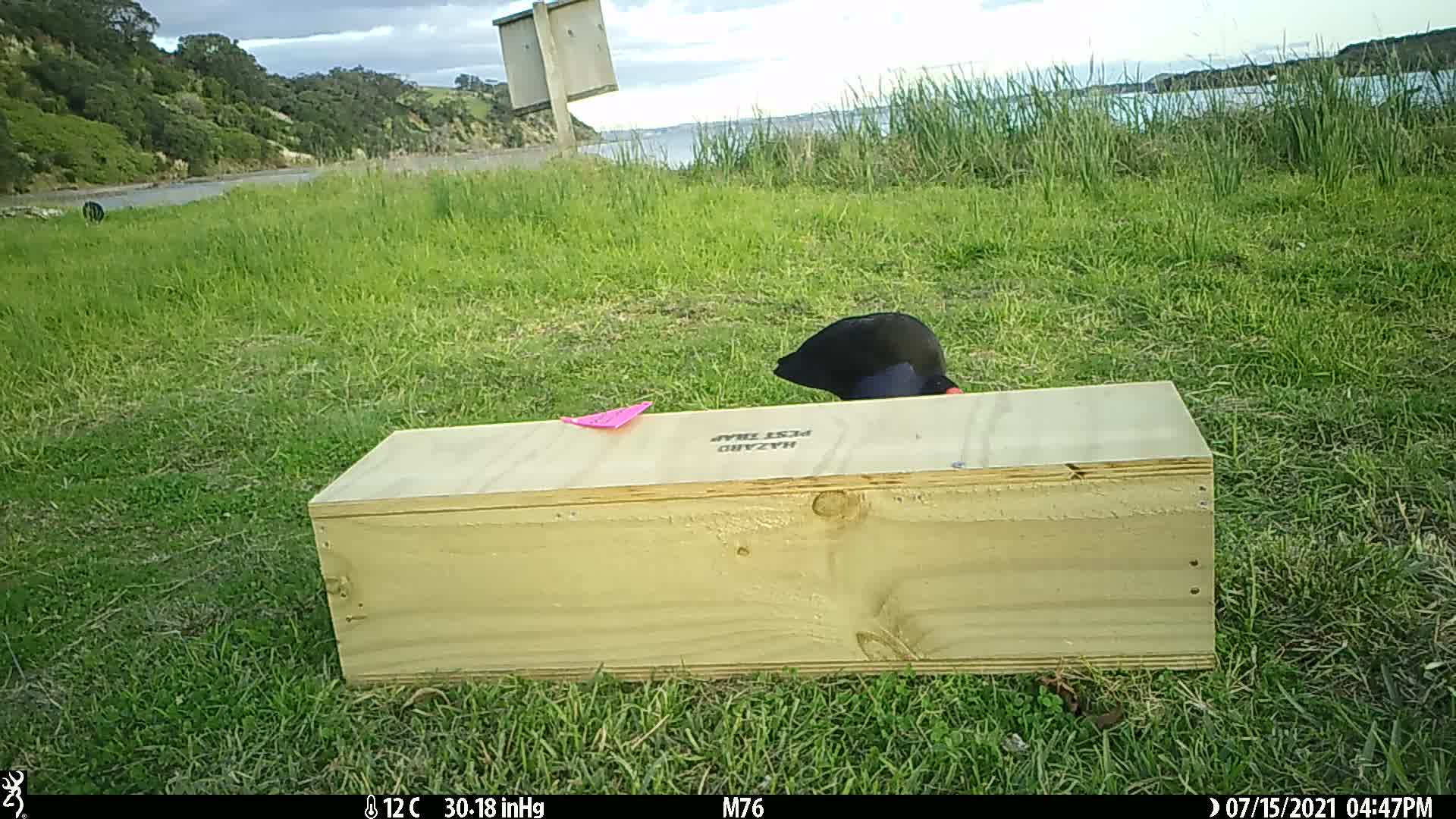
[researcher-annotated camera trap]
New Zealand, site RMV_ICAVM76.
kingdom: Animalia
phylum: Chordata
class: Aves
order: Gruiformes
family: Rallidae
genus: Porphyrio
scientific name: Porphyrio melanotus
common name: australasian swamphen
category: pukeko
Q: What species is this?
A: Pukeko (australasian swamphen) (Porphyrio melanotus).